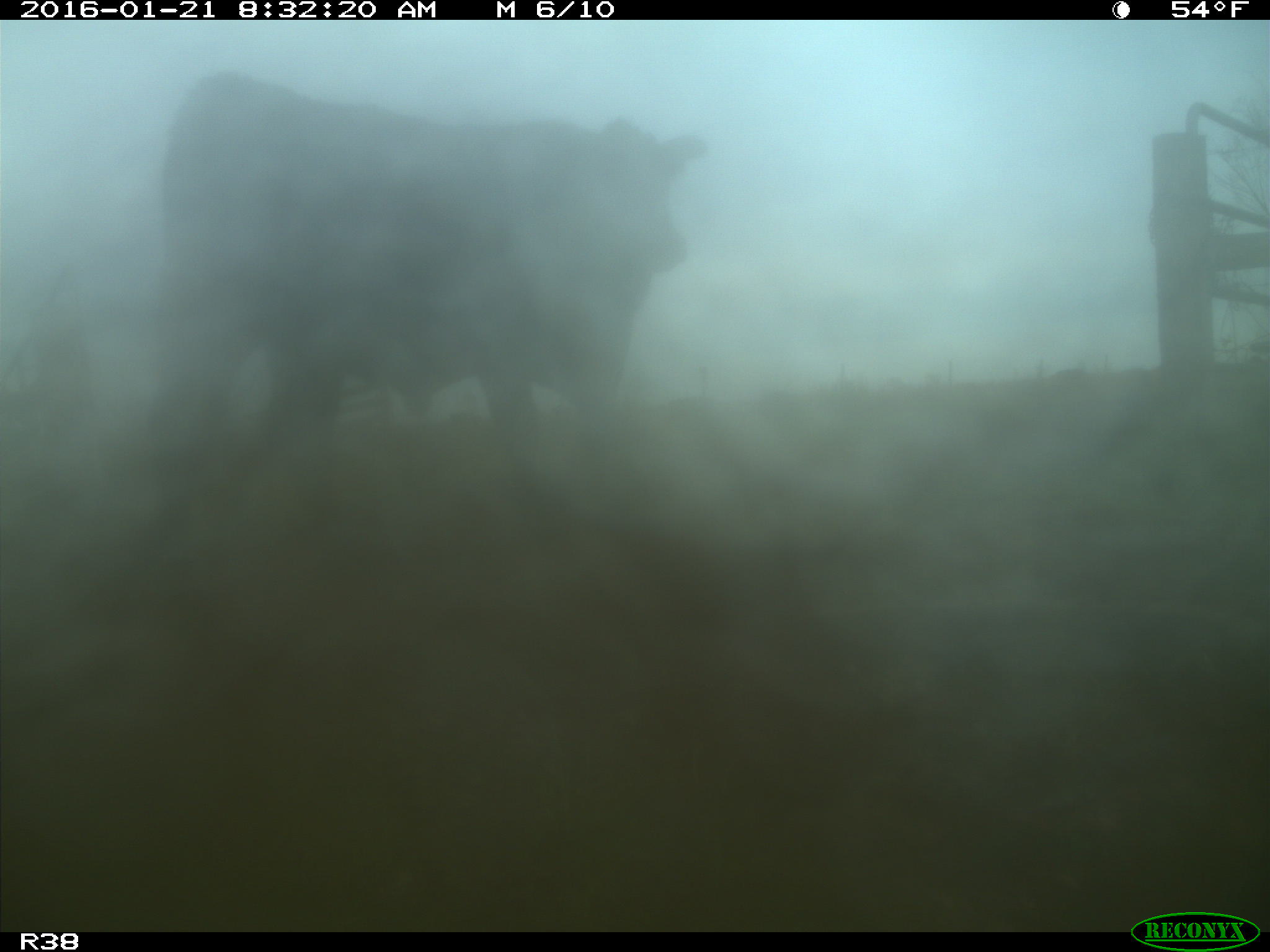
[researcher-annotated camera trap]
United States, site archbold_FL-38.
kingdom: Animalia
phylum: Chordata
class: Mammalia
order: Artiodactyla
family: Bovidae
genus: Bos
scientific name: Bos taurus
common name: domestic cow